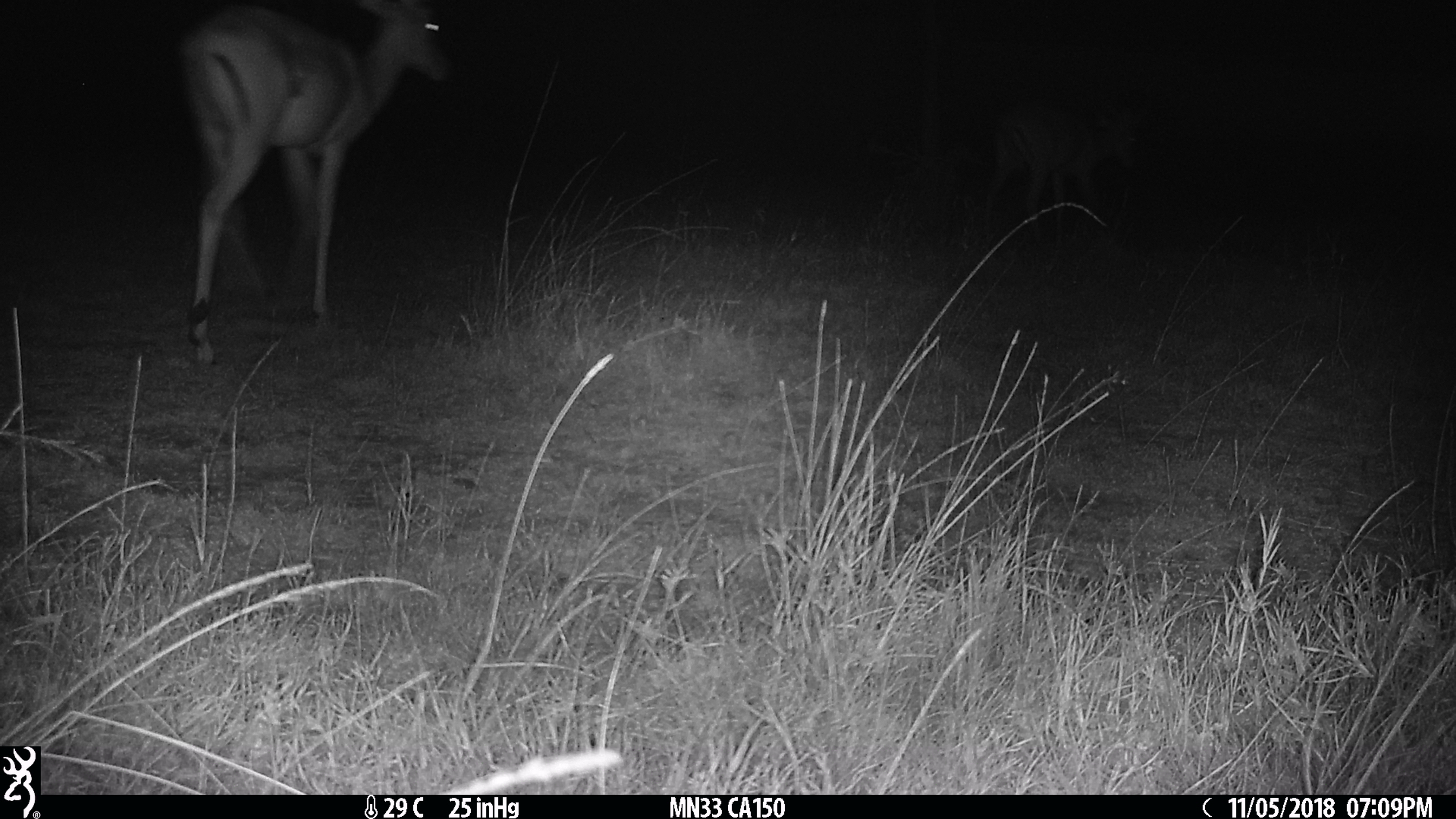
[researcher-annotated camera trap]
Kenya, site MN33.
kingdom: Animalia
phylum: Chordata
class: Mammalia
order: Artiodactyla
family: Bovidae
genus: Aepyceros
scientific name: Aepyceros melampus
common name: impala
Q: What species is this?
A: Impala (Aepyceros melampus).